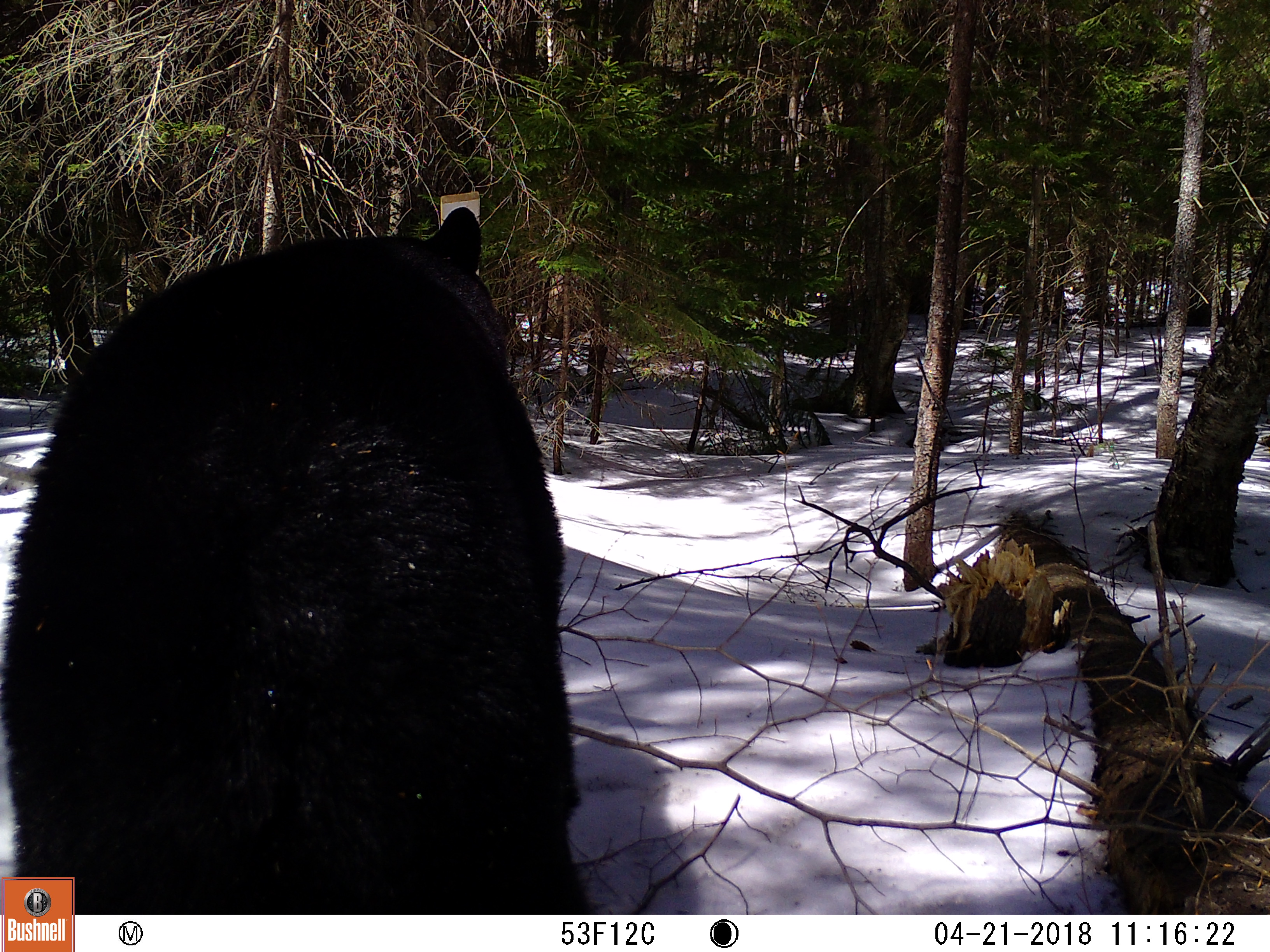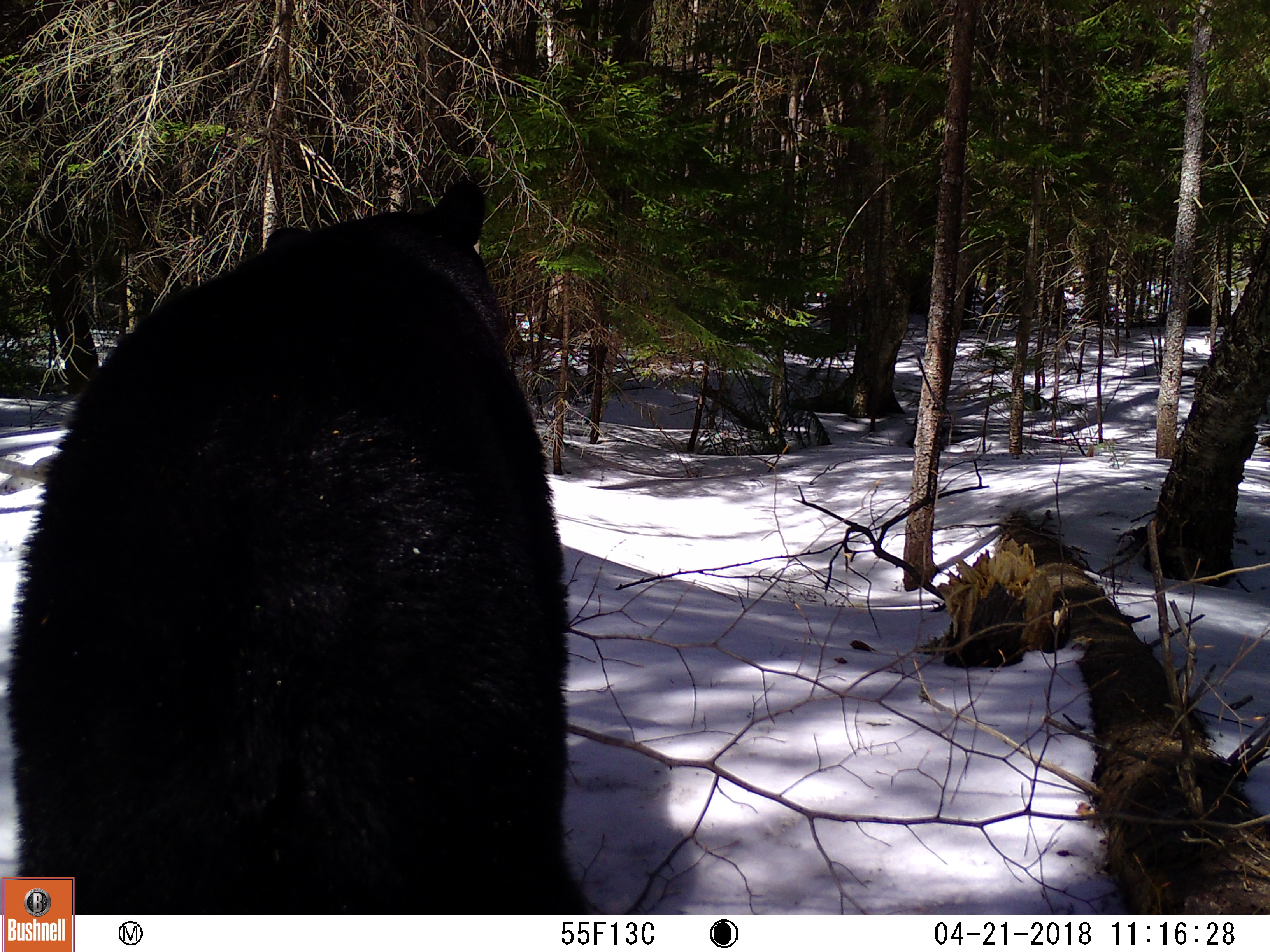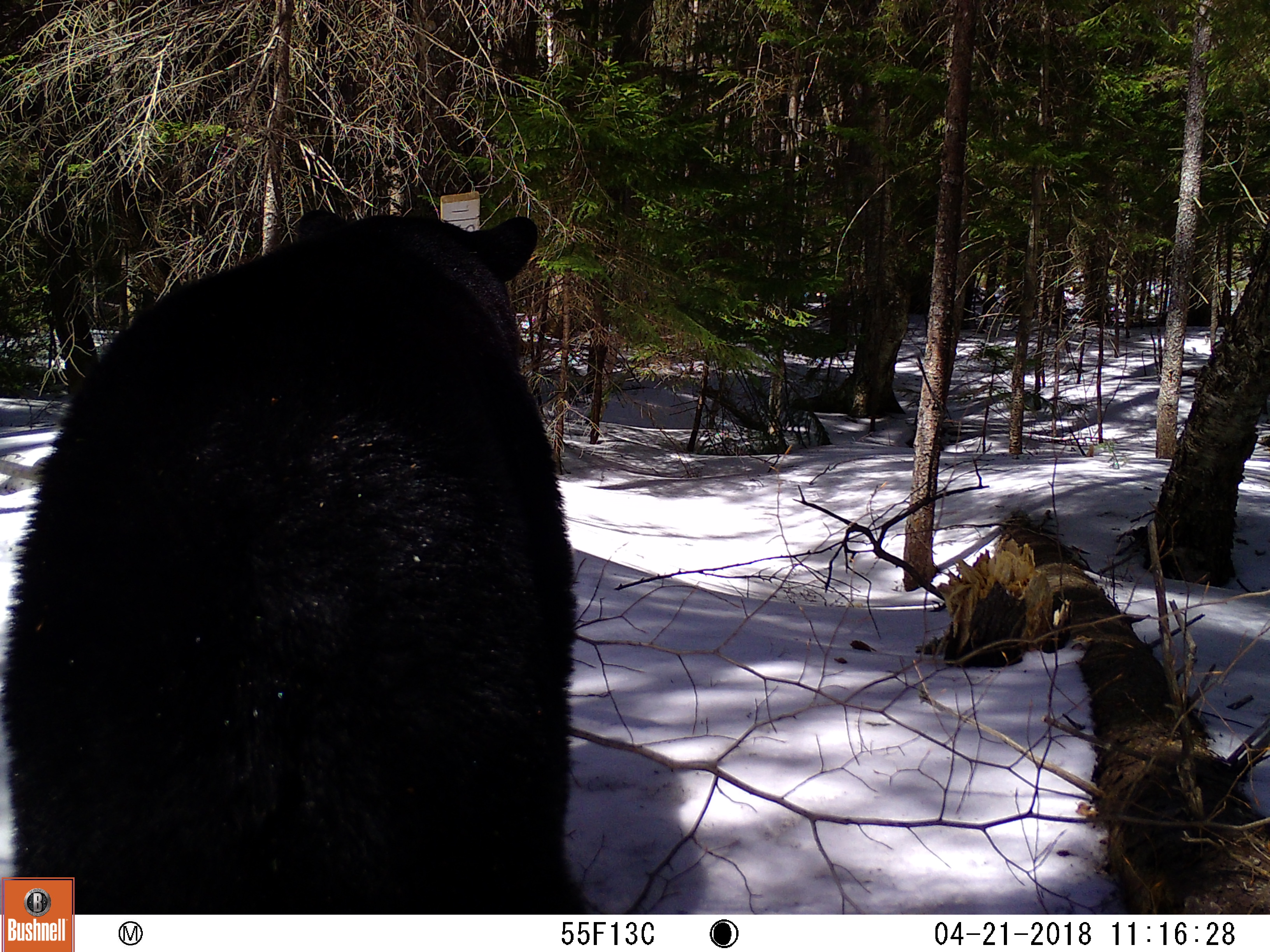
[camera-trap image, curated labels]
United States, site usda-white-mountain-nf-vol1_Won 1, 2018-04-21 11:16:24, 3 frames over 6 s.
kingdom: Animalia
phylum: Chordata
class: Mammalia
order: Carnivora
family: Ursidae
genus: Ursus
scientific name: Ursus americanus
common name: black bear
Black bear (Ursus americanus).